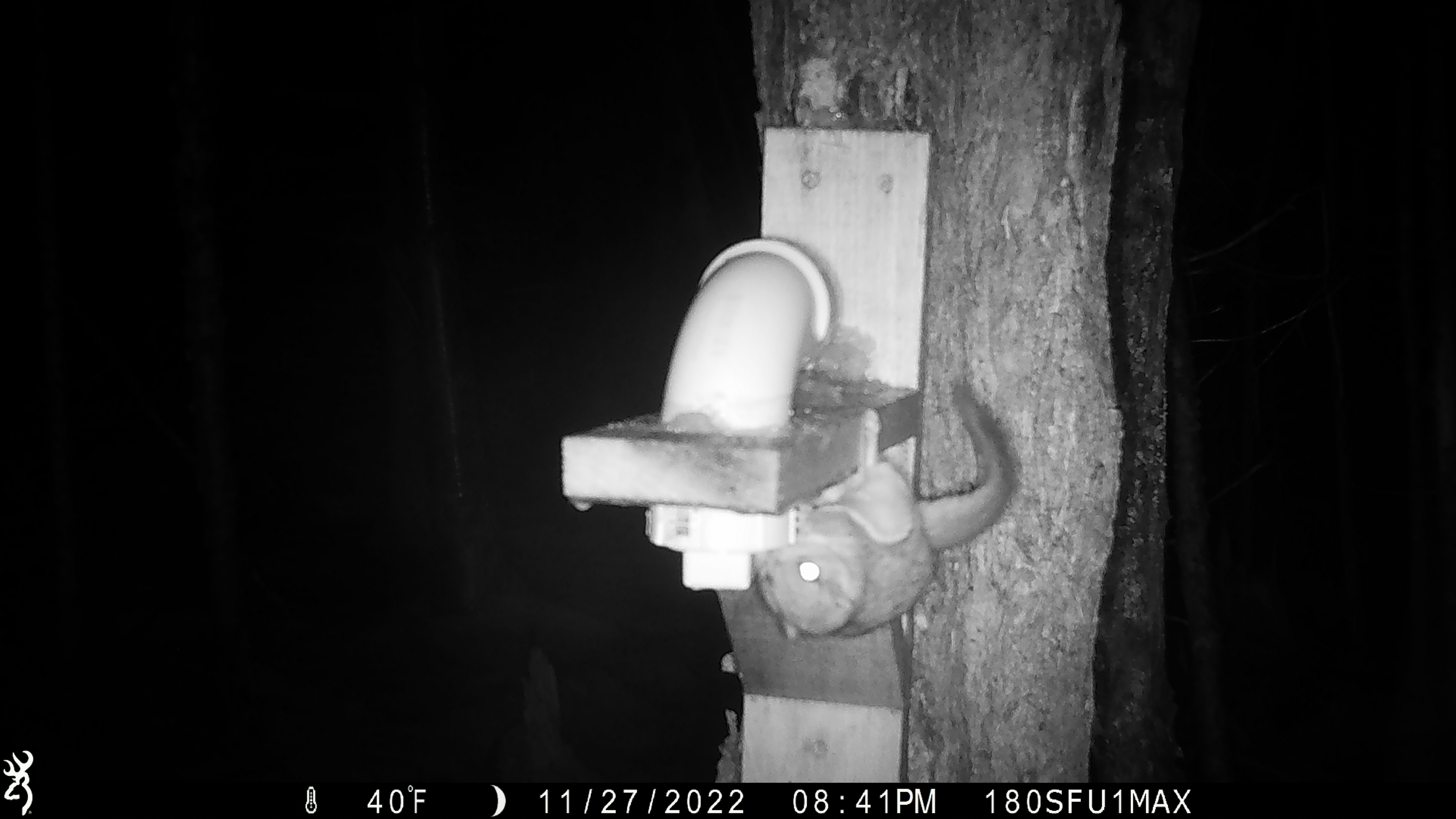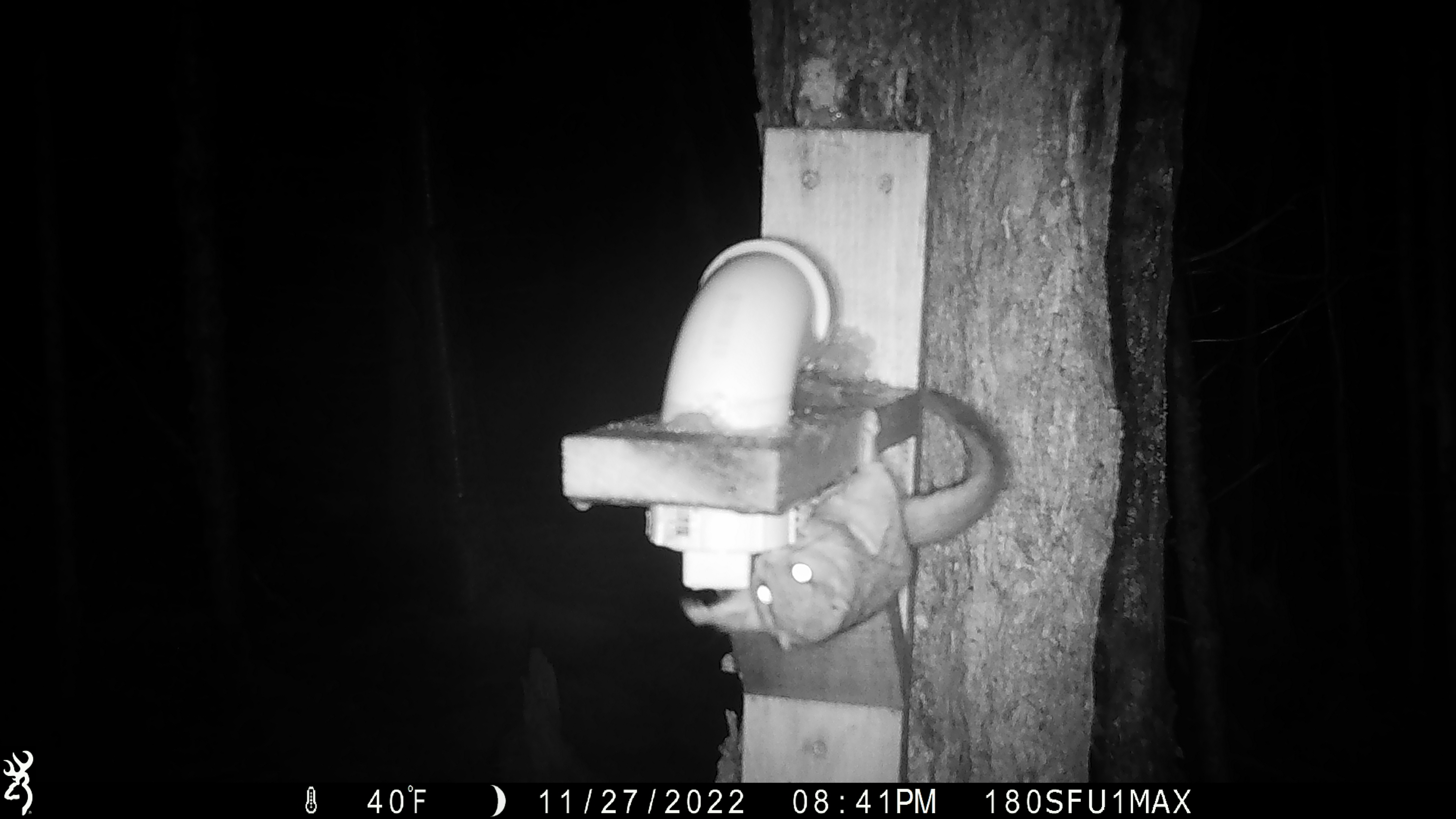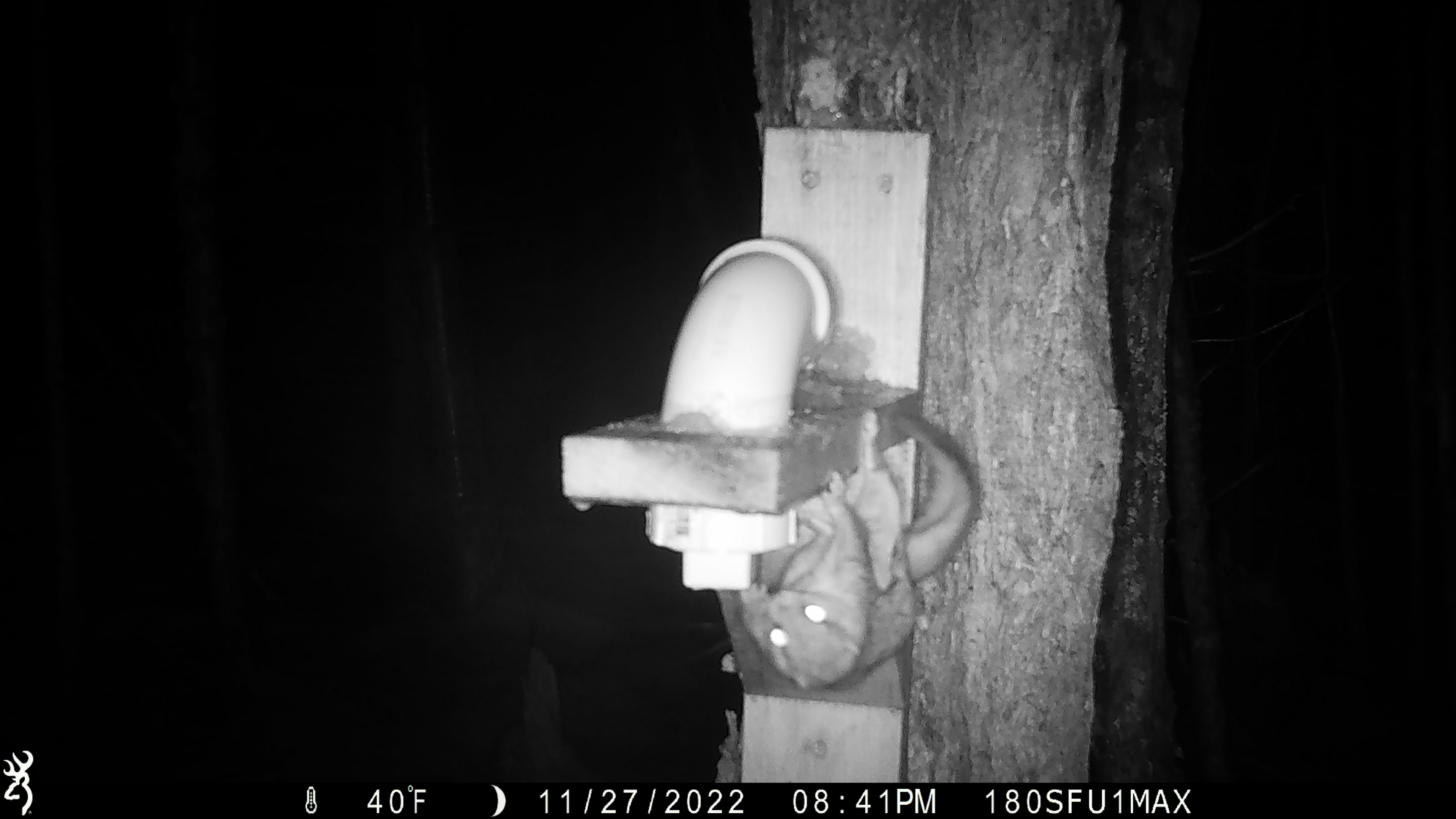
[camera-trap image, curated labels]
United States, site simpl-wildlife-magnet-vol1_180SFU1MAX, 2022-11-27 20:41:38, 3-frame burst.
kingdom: Animalia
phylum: Chordata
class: Mammalia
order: Rodentia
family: Sciuridae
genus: Glaucomys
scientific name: Glaucomys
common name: flying squirrel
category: flying squirrel sp.